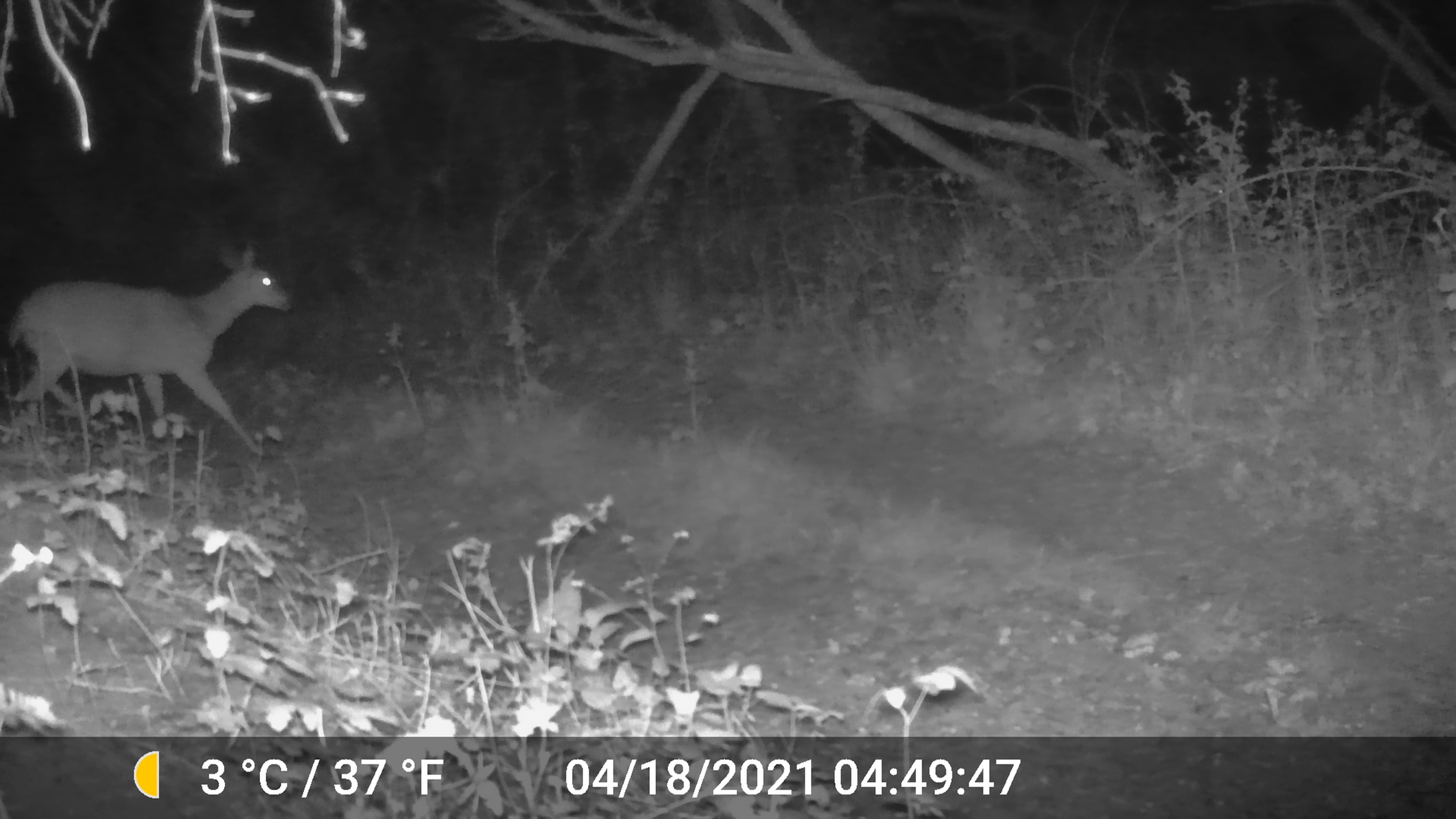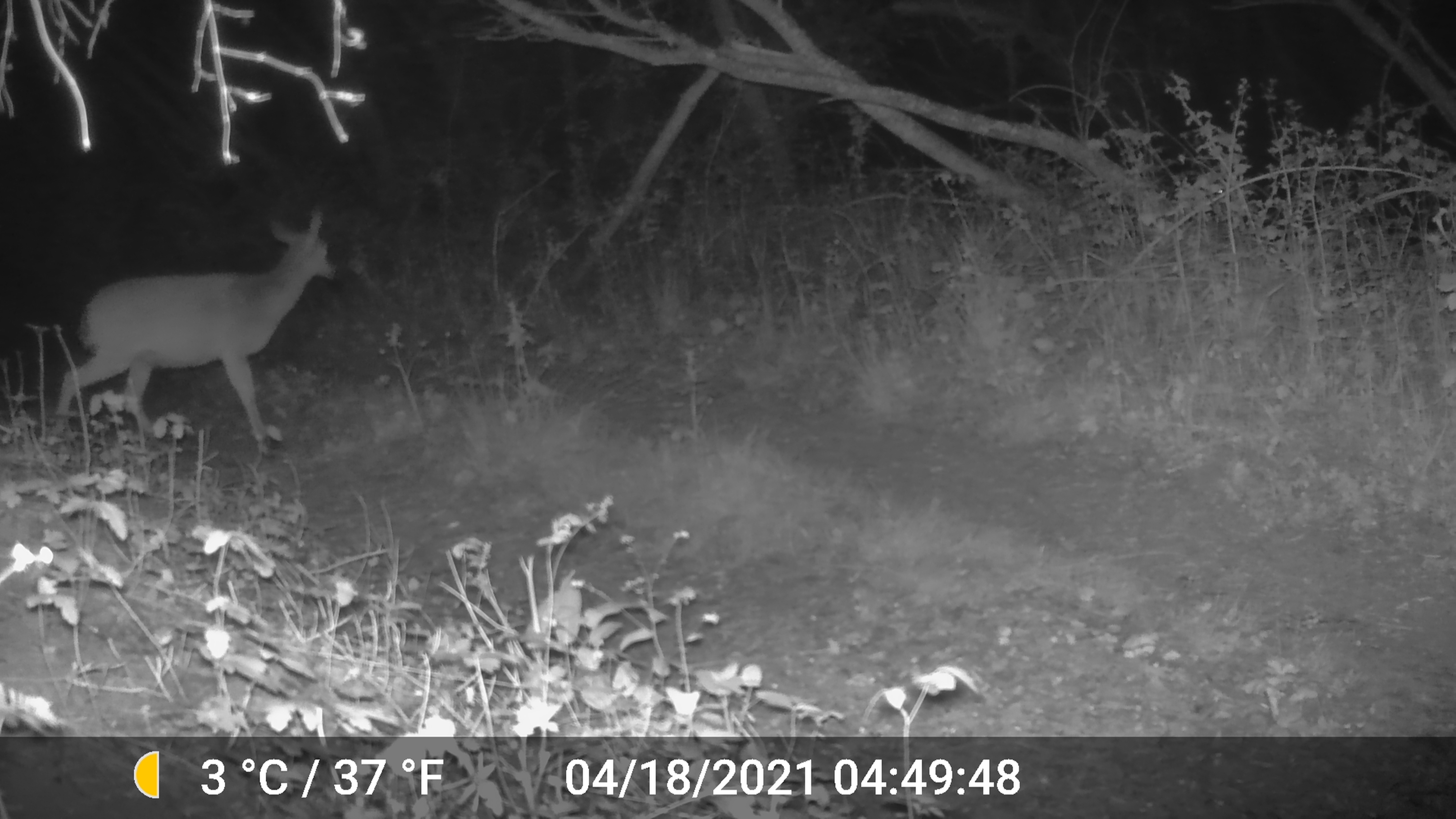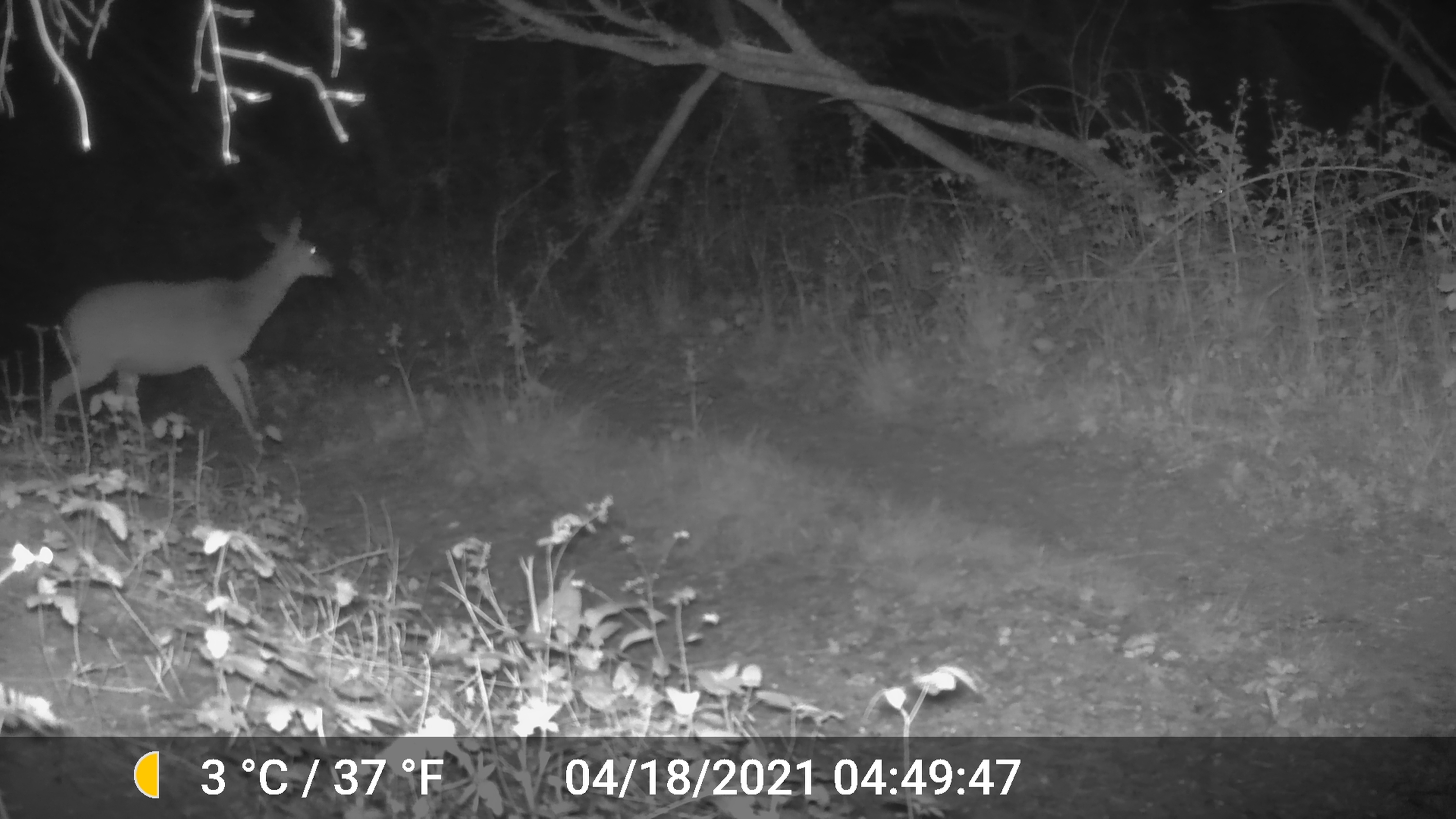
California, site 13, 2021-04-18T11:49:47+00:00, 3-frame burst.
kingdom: Animalia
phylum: Chordata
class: Mammalia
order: Artiodactyla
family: Cervidae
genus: Odocoileus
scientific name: Odocoileus hemionus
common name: mule deer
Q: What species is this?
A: Mule deer (Odocoileus hemionus).